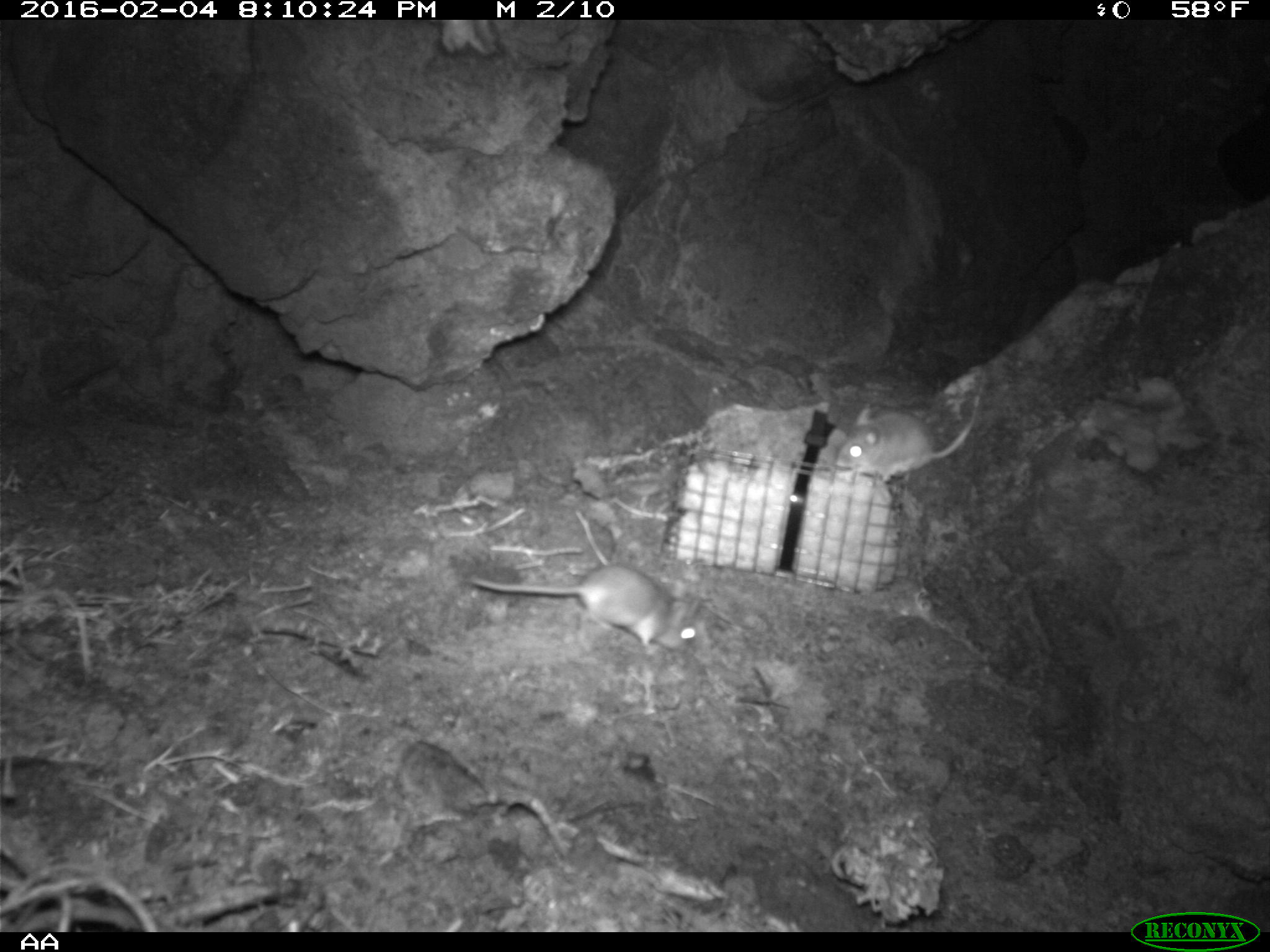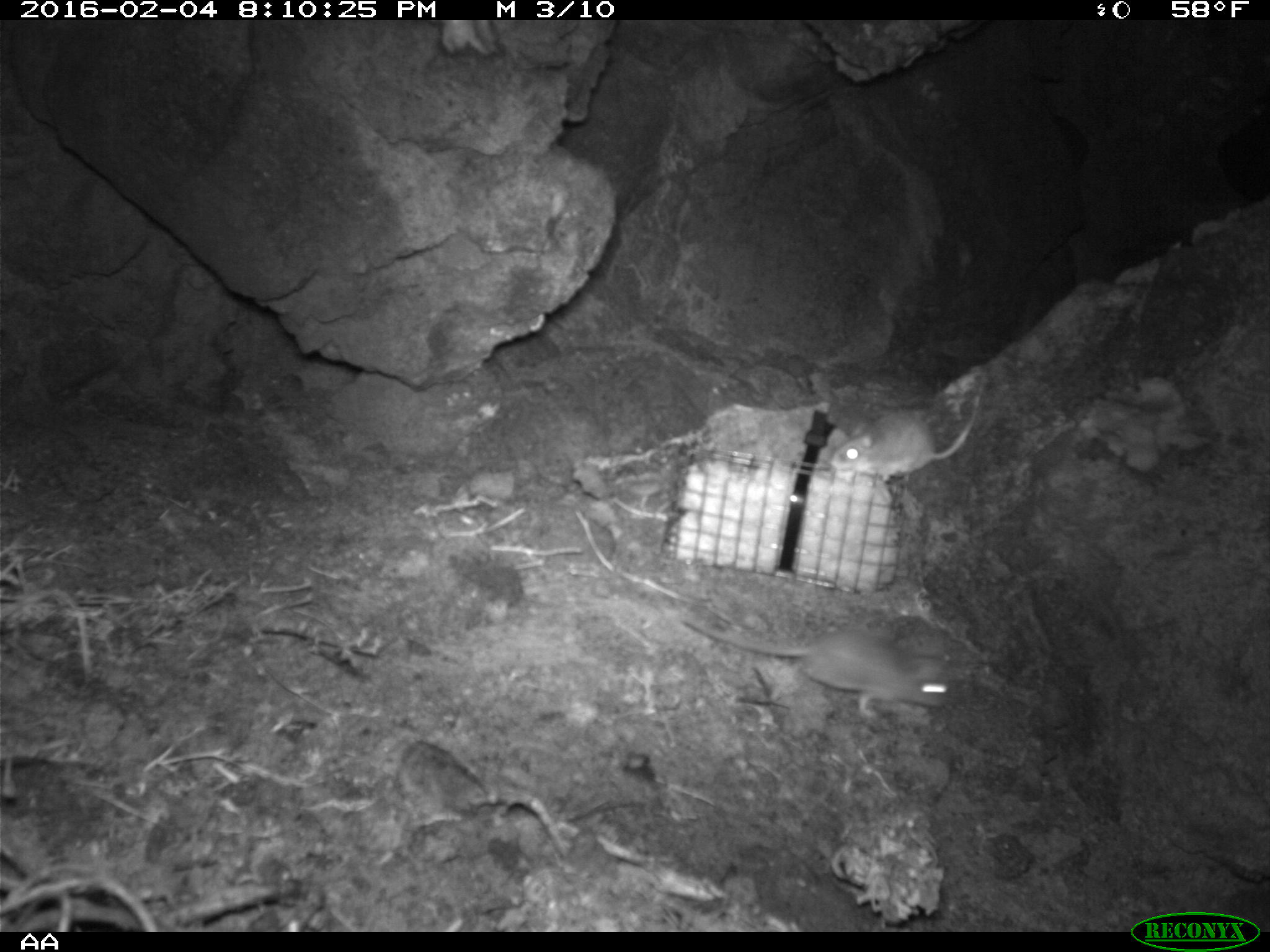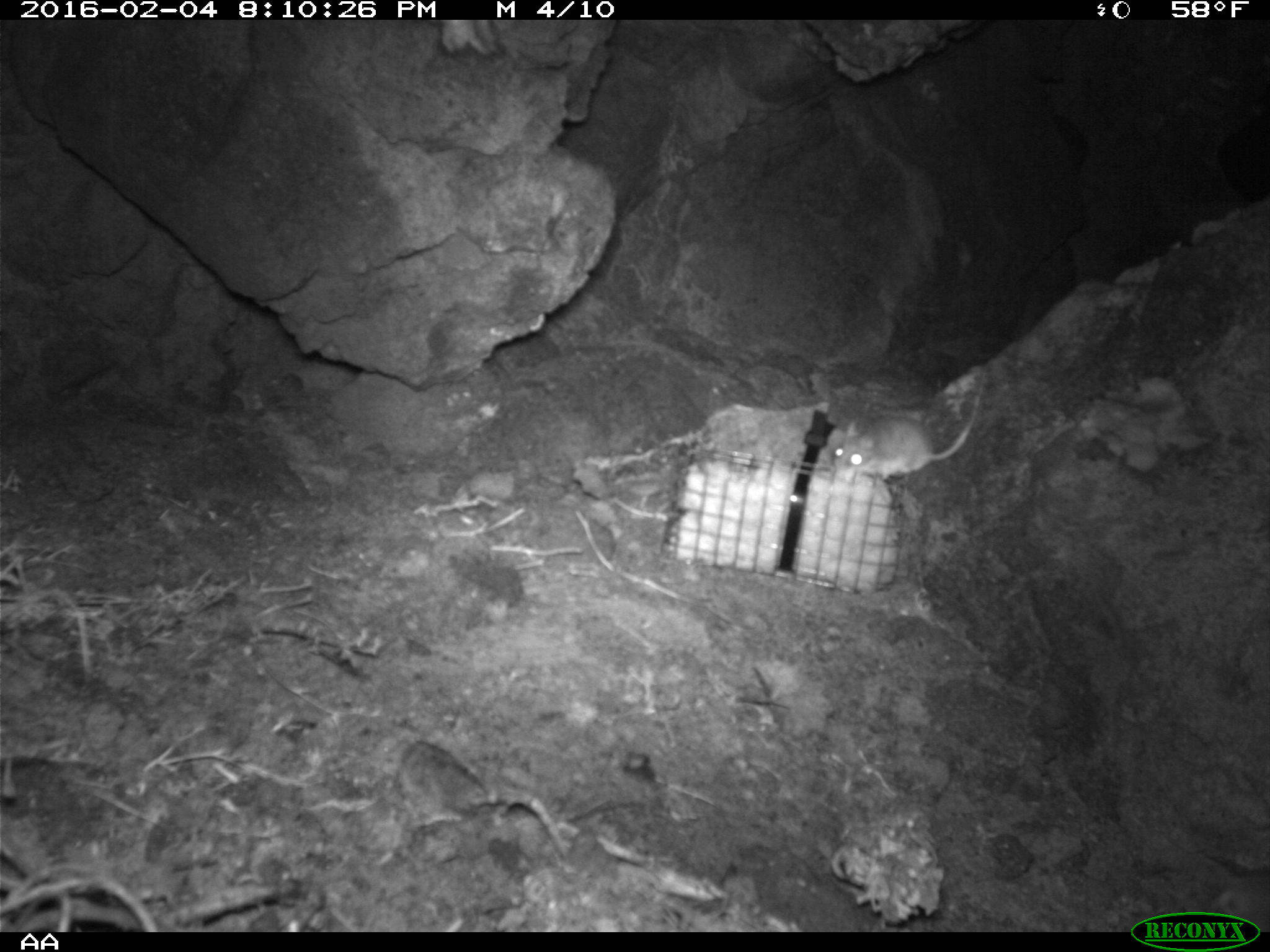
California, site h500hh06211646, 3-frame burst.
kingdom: Animalia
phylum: Chordata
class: Mammalia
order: Rodentia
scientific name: Rodentia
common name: rodent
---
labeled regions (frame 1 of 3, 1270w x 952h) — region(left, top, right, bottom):
rodent: region(471, 565, 700, 656); region(834, 397, 979, 483)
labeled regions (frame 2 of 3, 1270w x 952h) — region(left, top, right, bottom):
rodent: region(680, 617, 953, 721); region(828, 397, 984, 480)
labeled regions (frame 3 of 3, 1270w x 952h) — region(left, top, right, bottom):
rodent: region(829, 388, 981, 491)